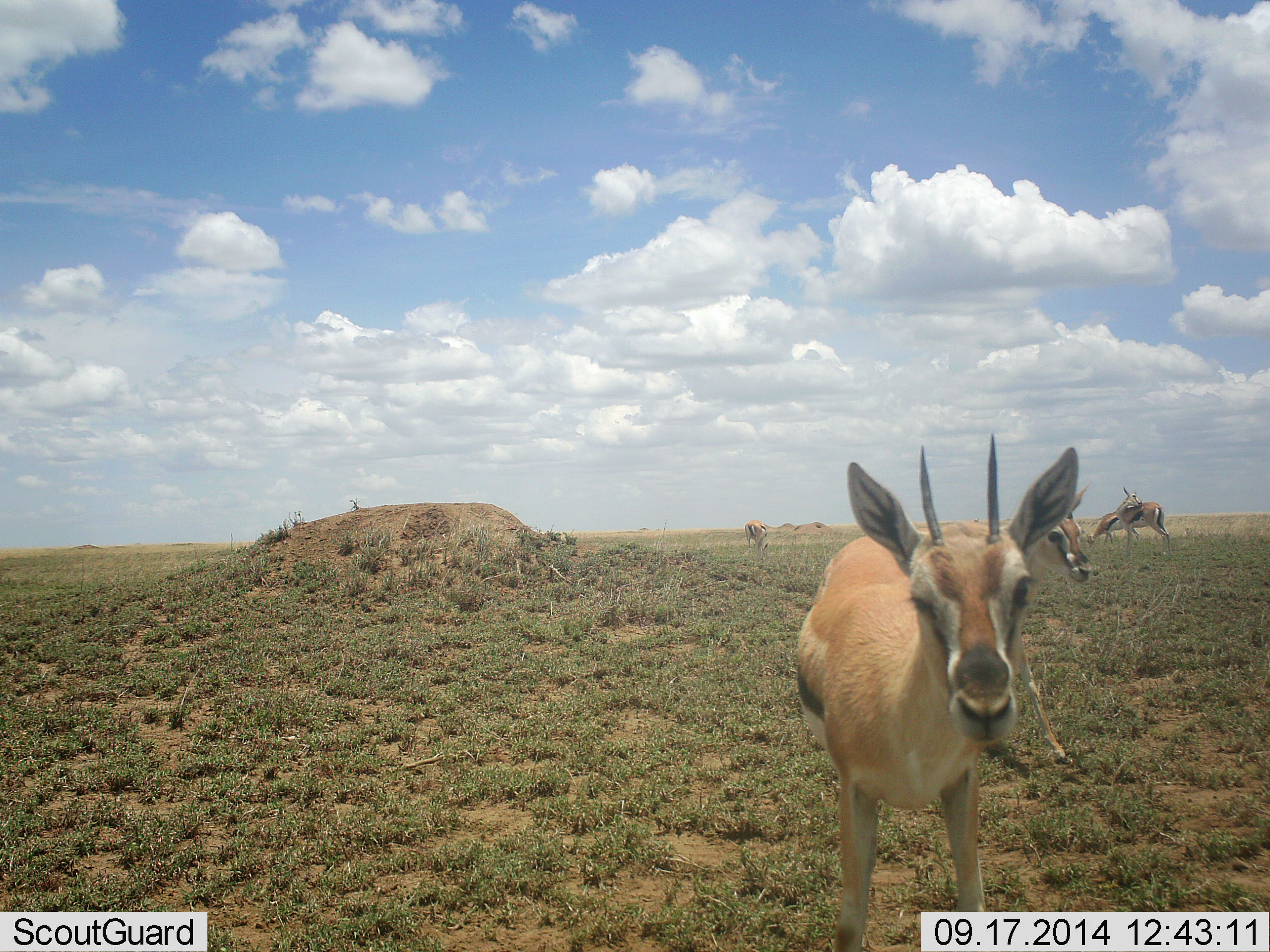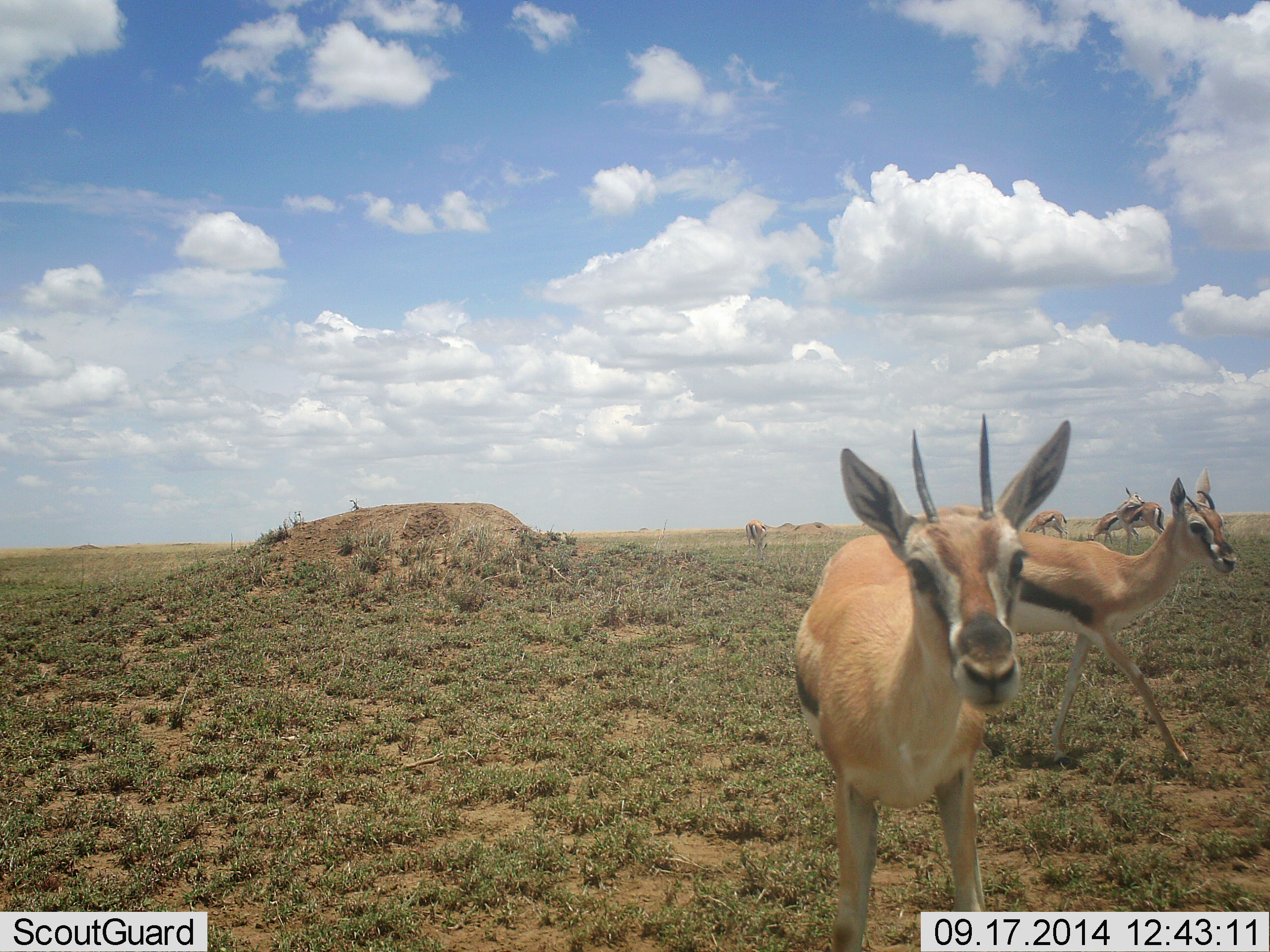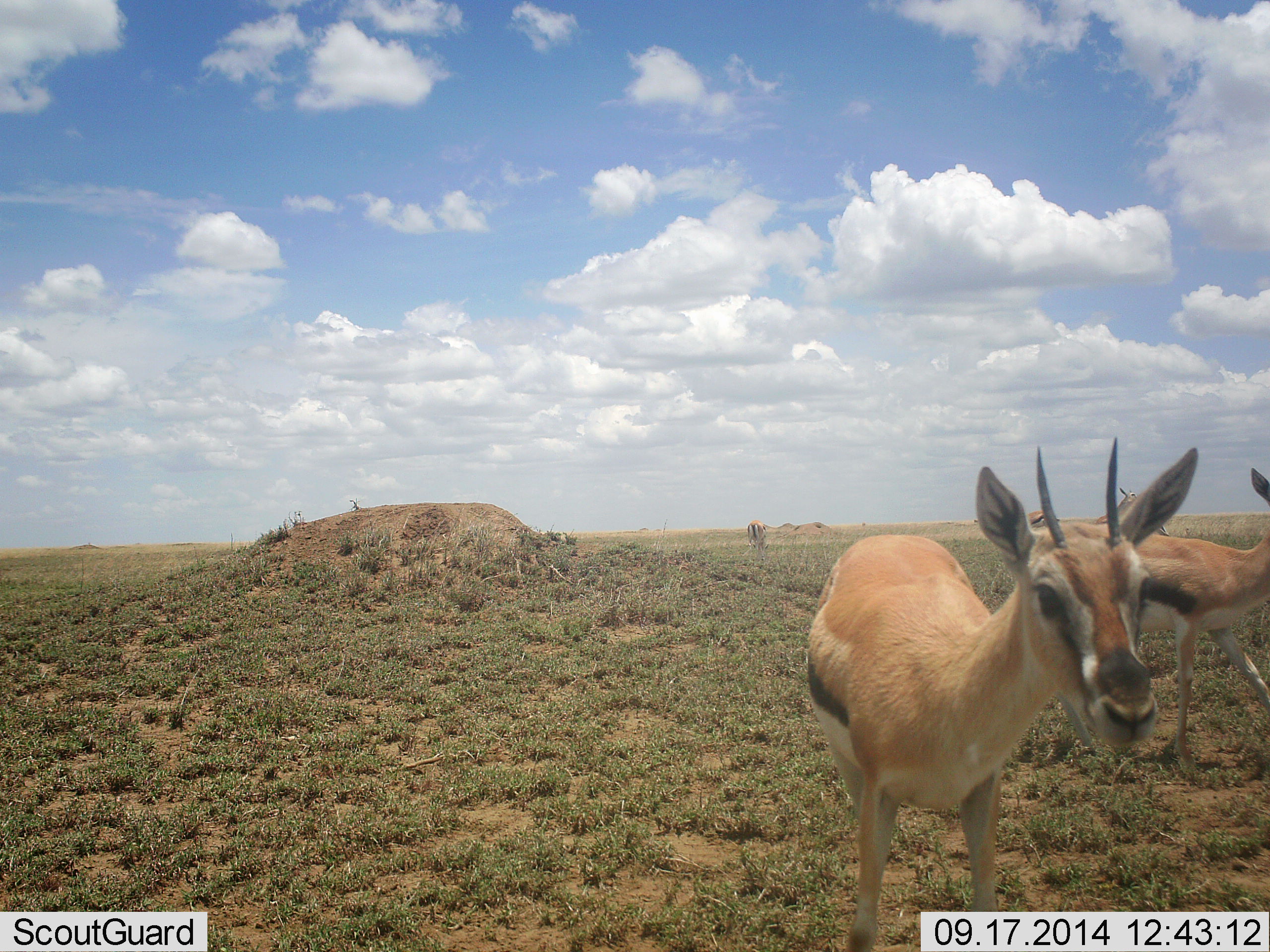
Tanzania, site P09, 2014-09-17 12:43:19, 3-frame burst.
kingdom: Animalia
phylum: Chordata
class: Mammalia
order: Artiodactyla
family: Bovidae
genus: Eudorcas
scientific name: Eudorcas thomsonii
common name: thomson's gazelle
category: gazellethomsons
Gazellethomsons (thomson's gazelle) (Eudorcas thomsonii), count 6. Behavior (volunteer vote fractions): standing 80%, resting 0%, moving 50%, interacting 0%. Young present (vote fraction): 0%. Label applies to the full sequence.